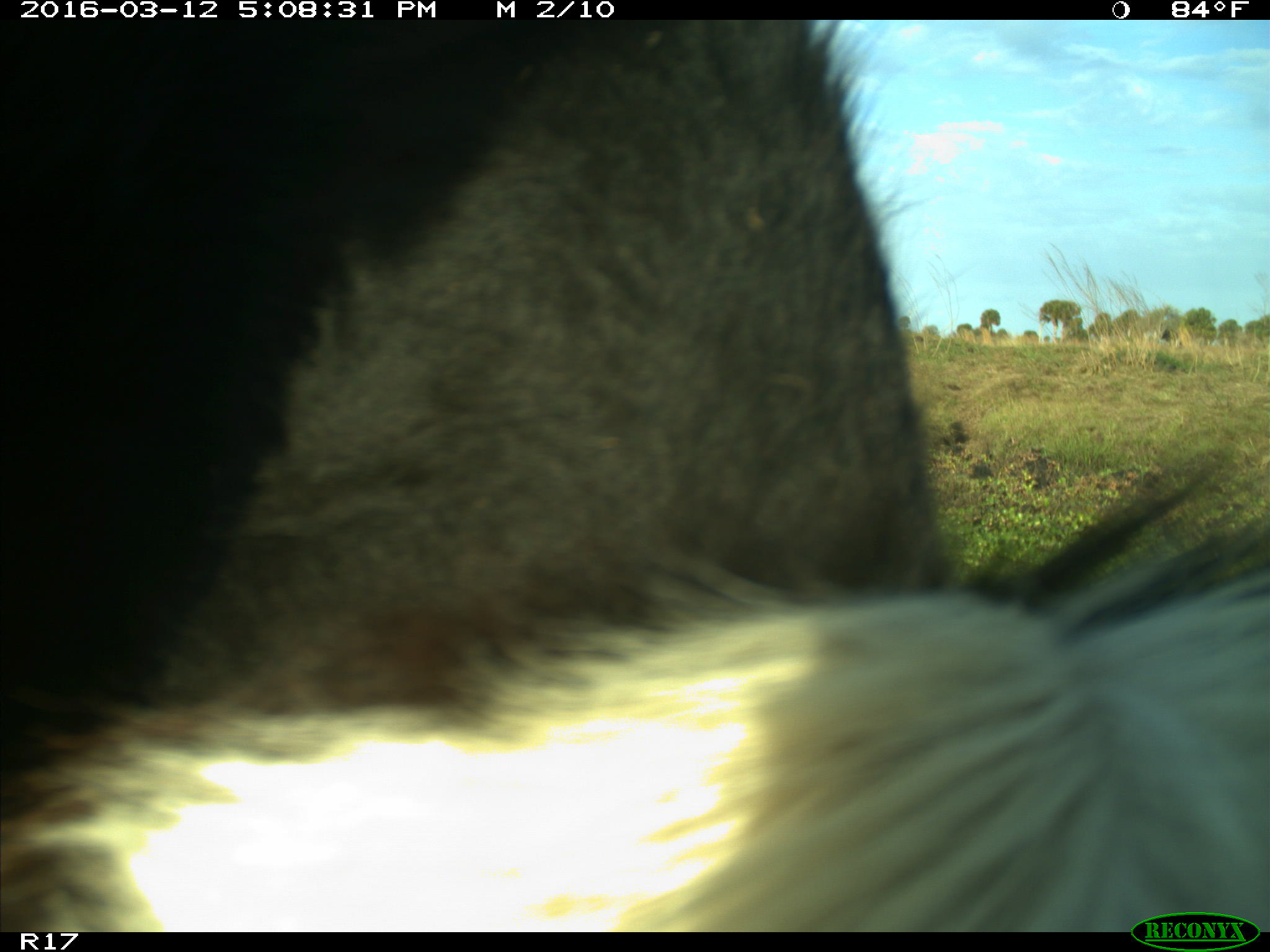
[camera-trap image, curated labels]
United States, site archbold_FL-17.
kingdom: Animalia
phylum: Chordata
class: Mammalia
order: Artiodactyla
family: Bovidae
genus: Bos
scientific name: Bos taurus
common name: domestic cow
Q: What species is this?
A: Bos taurus (domestic cow).